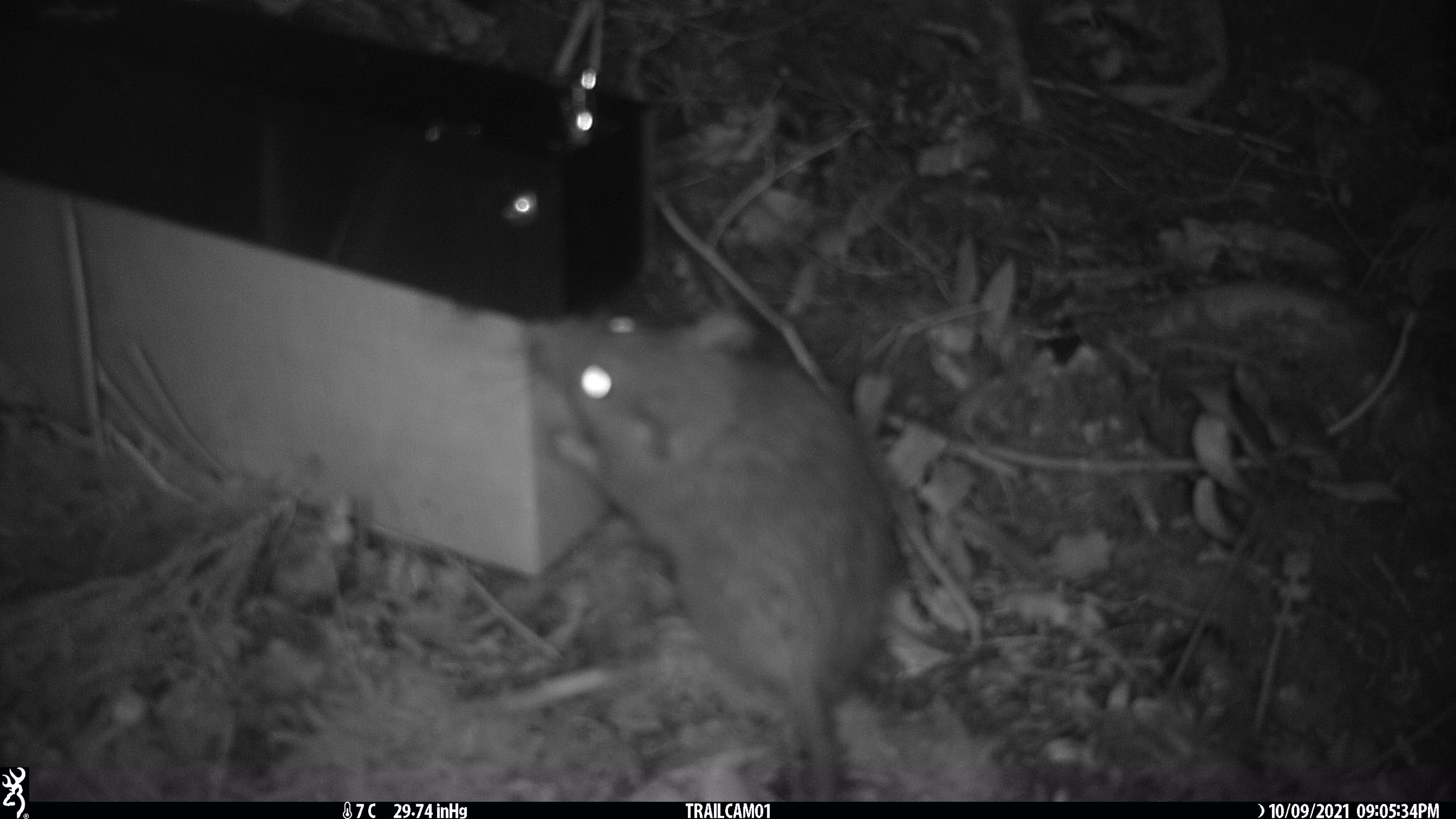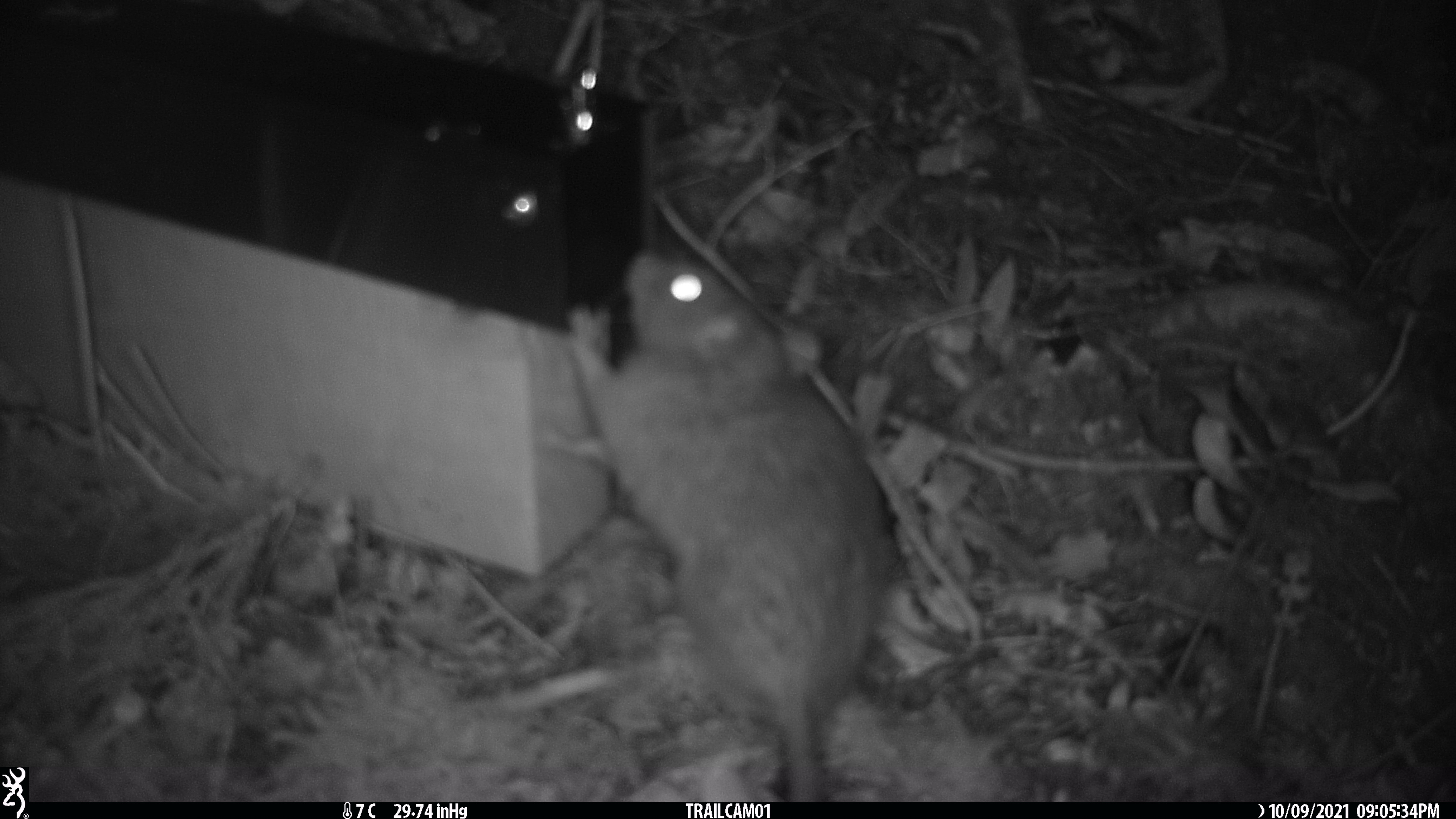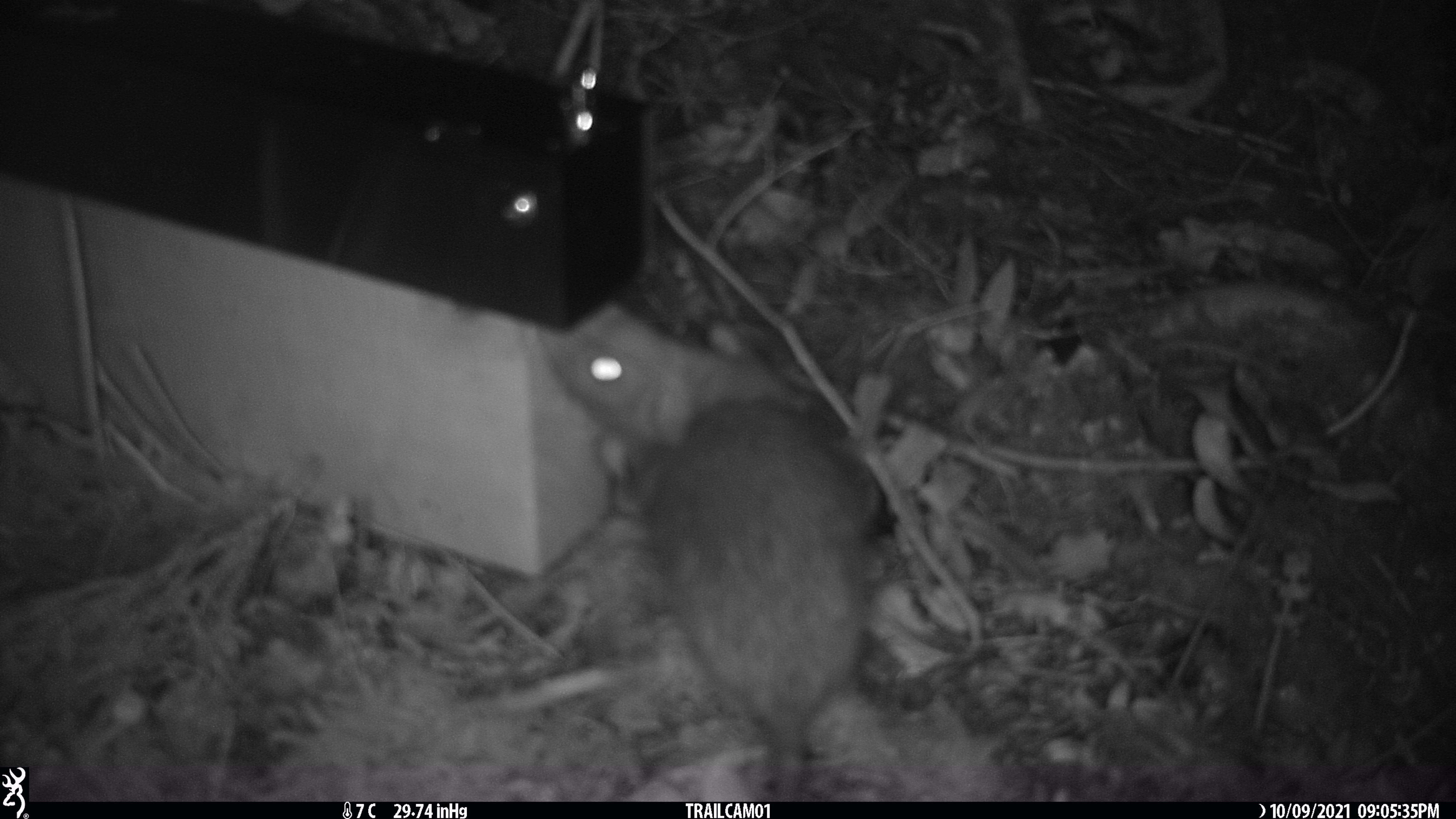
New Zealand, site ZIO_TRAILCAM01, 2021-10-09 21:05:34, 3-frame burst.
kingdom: Animalia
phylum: Chordata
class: Mammalia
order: Rodentia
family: Muridae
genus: Rattus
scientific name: Rattus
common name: rat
Rat (Rattus).